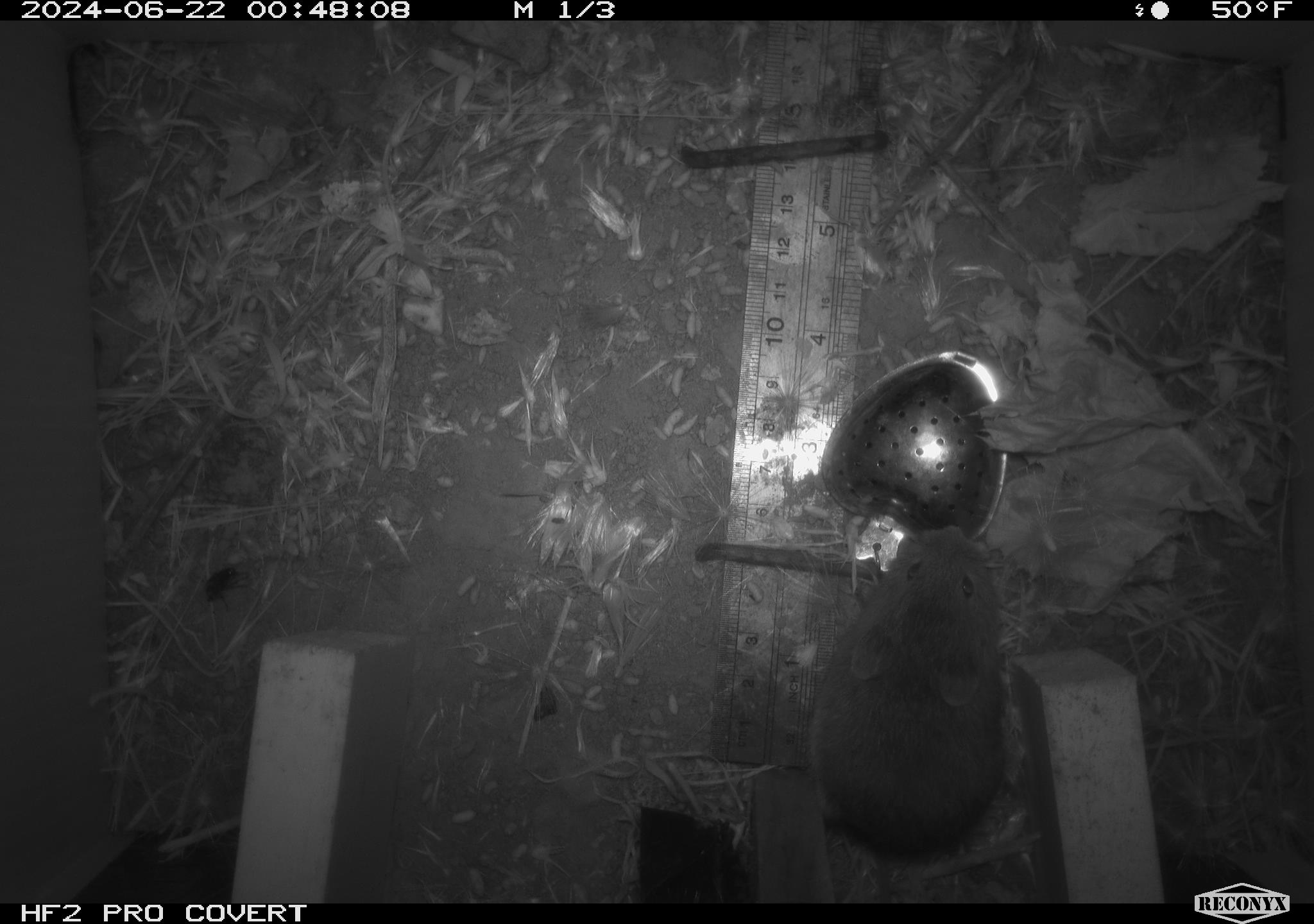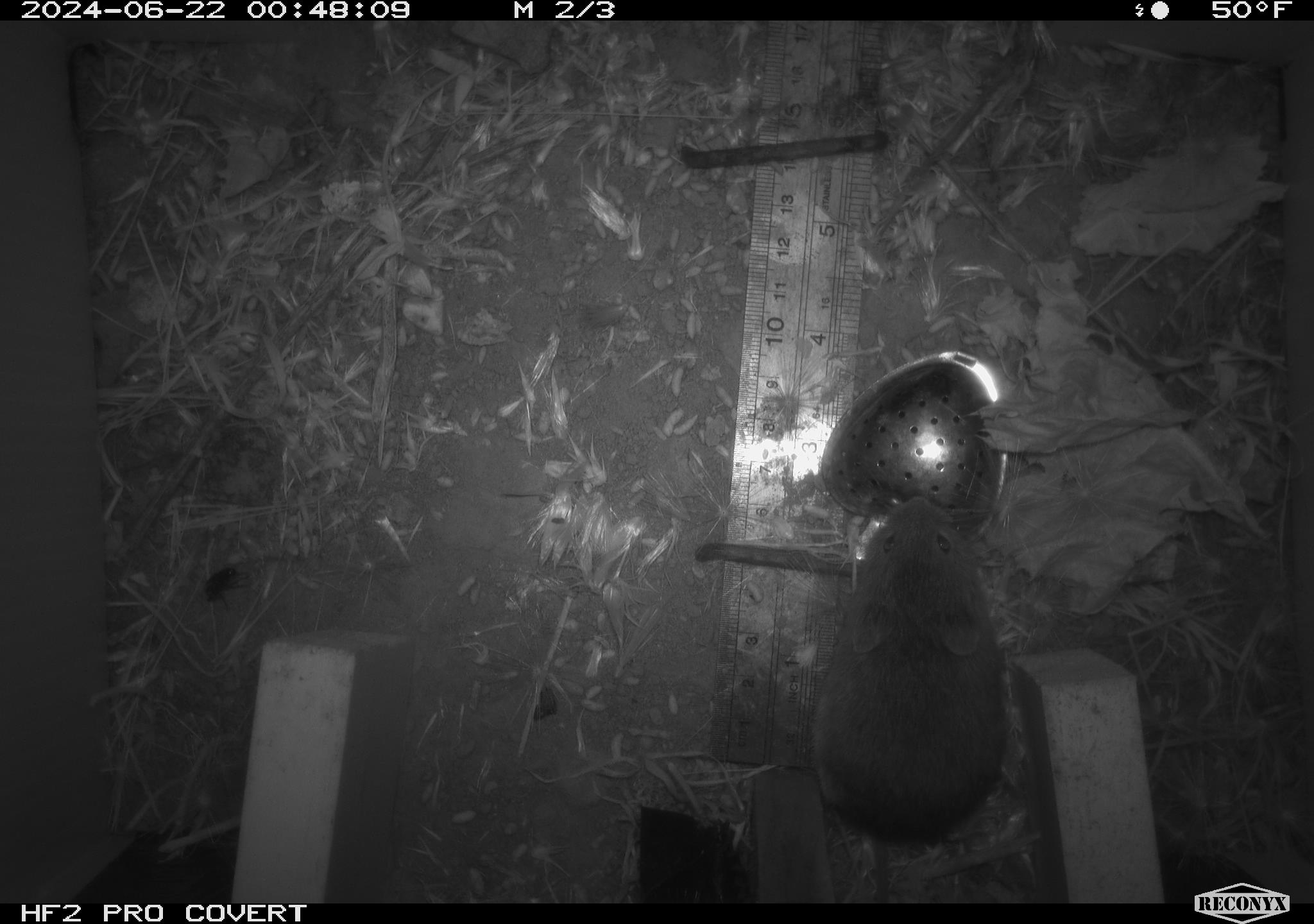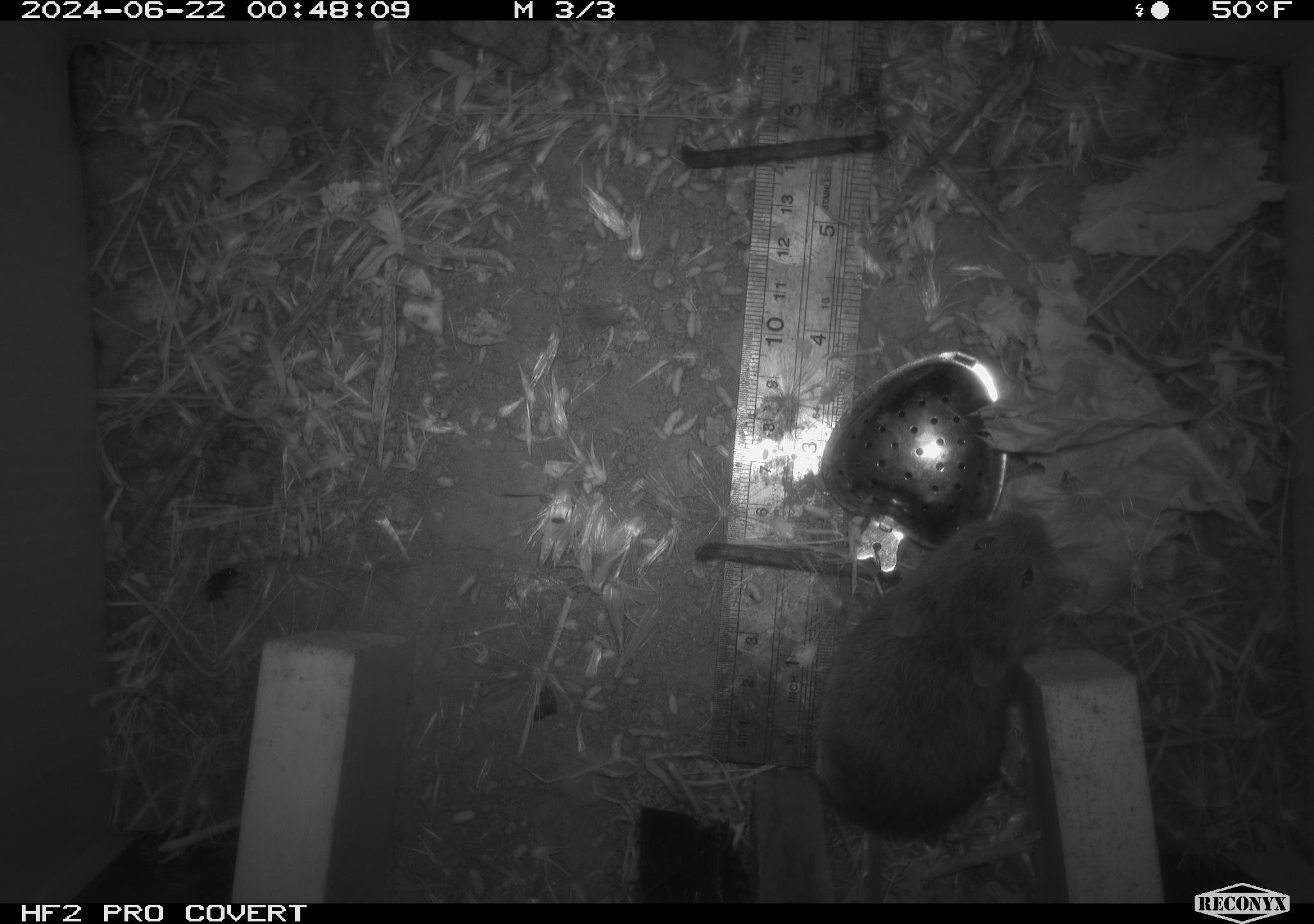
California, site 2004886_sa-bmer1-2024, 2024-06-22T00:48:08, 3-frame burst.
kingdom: Animalia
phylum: Chordata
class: Mammalia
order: Rodentia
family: Cricetidae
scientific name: Cricetidae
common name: hamsters, voles, lemmings, and allies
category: cricetidae family